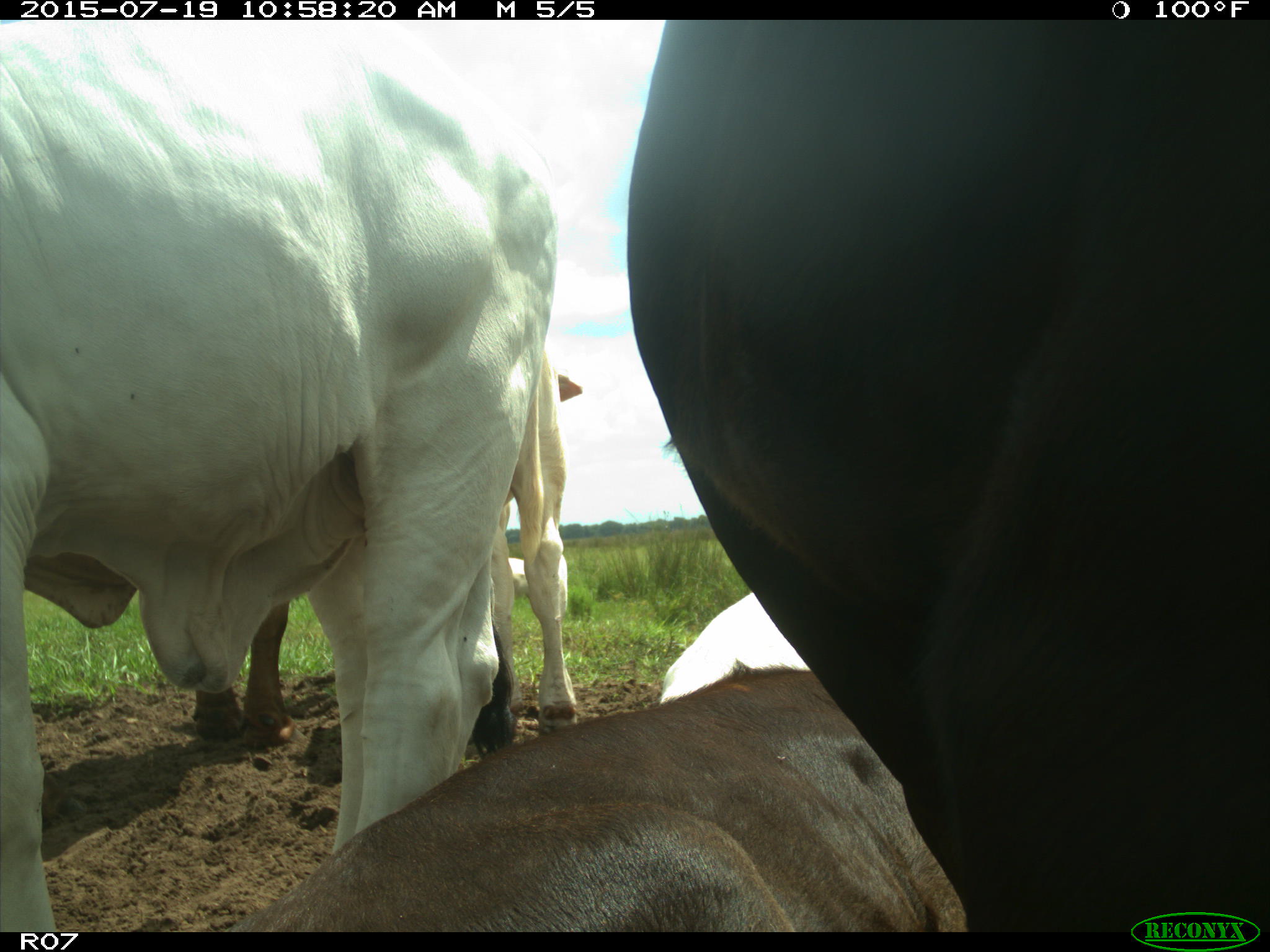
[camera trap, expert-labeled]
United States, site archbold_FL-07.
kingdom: Animalia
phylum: Chordata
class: Mammalia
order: Artiodactyla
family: Bovidae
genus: Bos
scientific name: Bos taurus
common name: domestic cow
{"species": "Bos taurus (domestic cow)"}